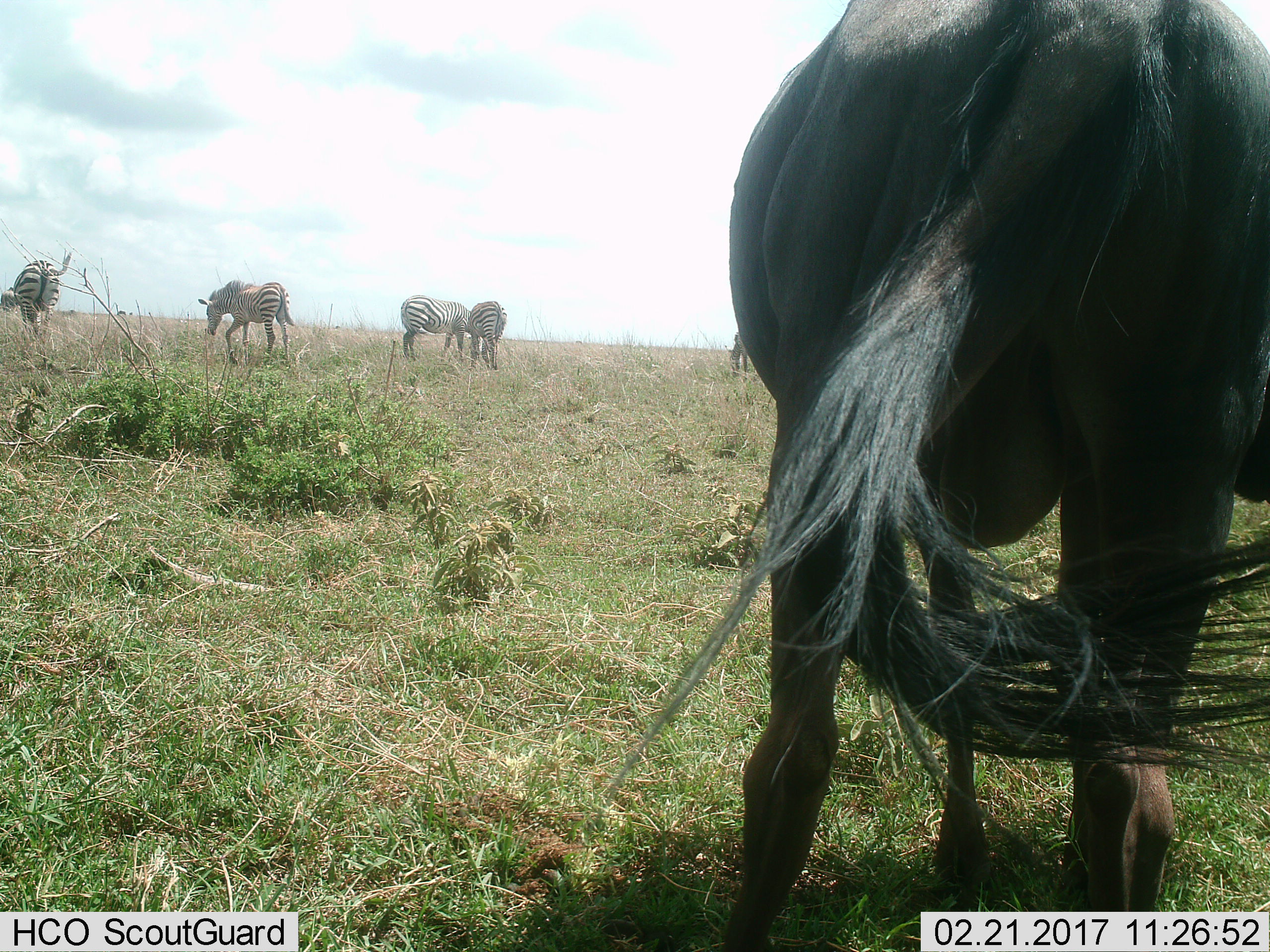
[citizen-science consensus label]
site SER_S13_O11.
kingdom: Animalia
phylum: Chordata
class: Mammalia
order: Perissodactyla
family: Equidae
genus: Equus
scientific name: Equus quagga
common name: plains zebra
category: zebraplains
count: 6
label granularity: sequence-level